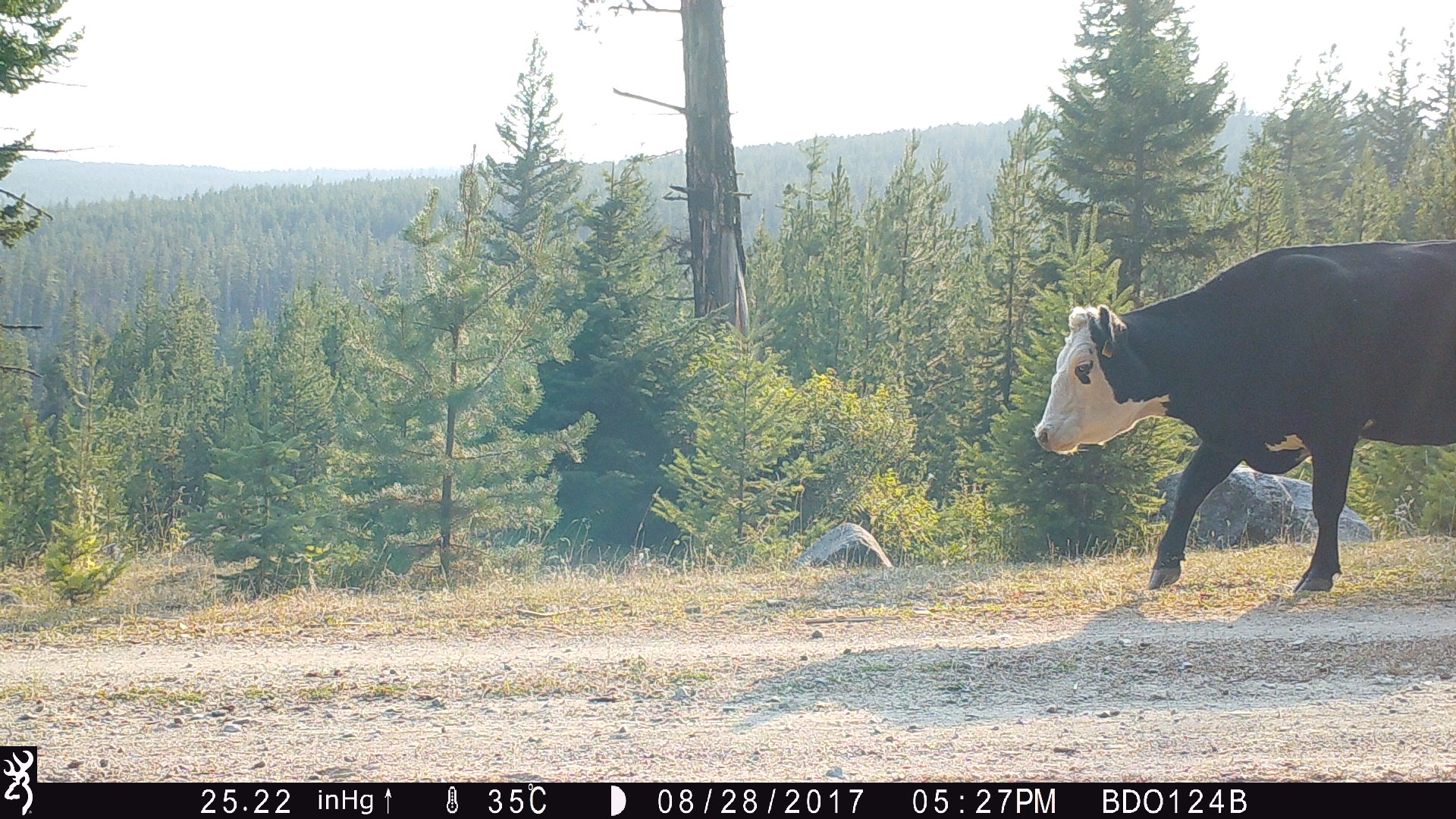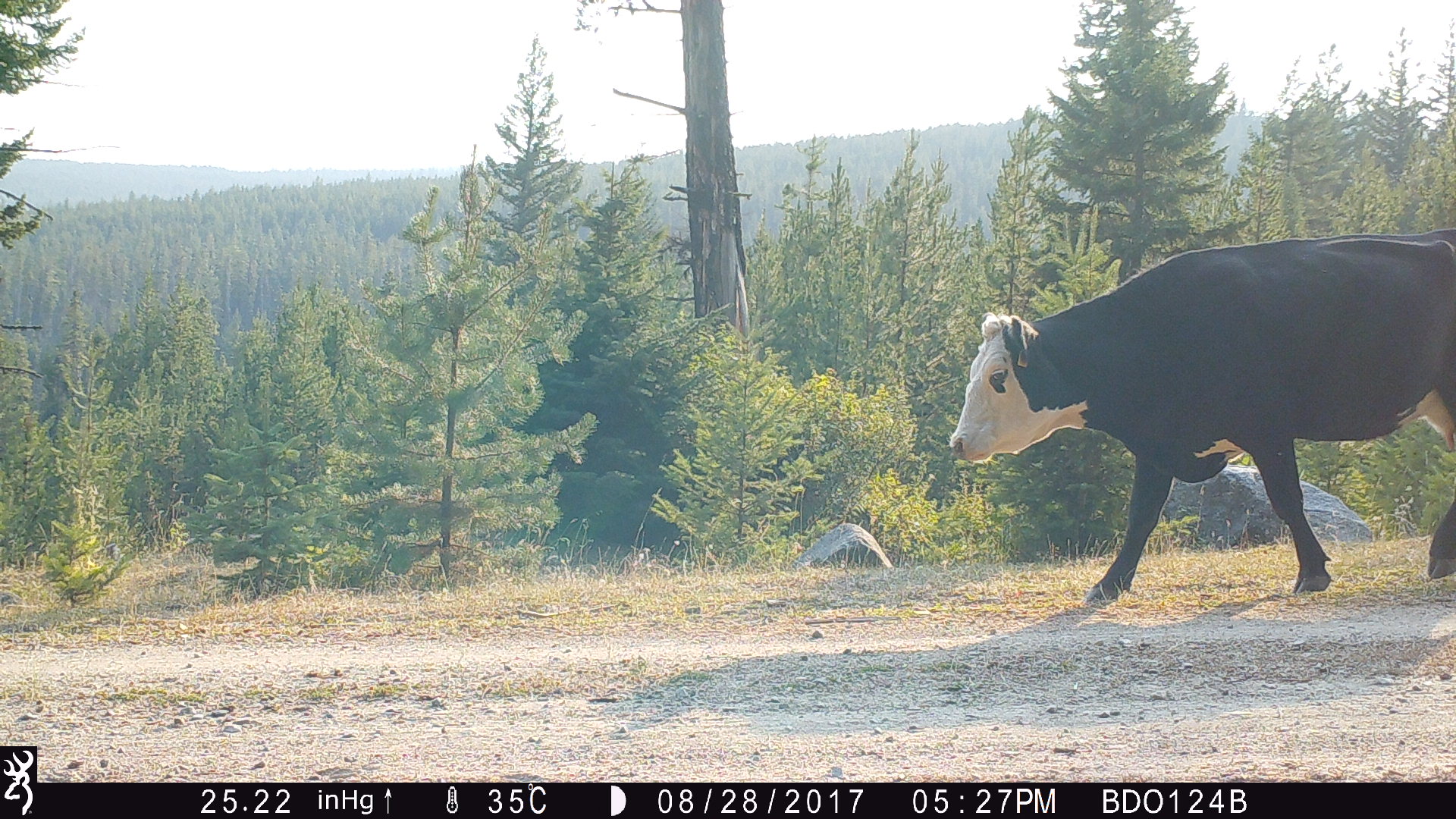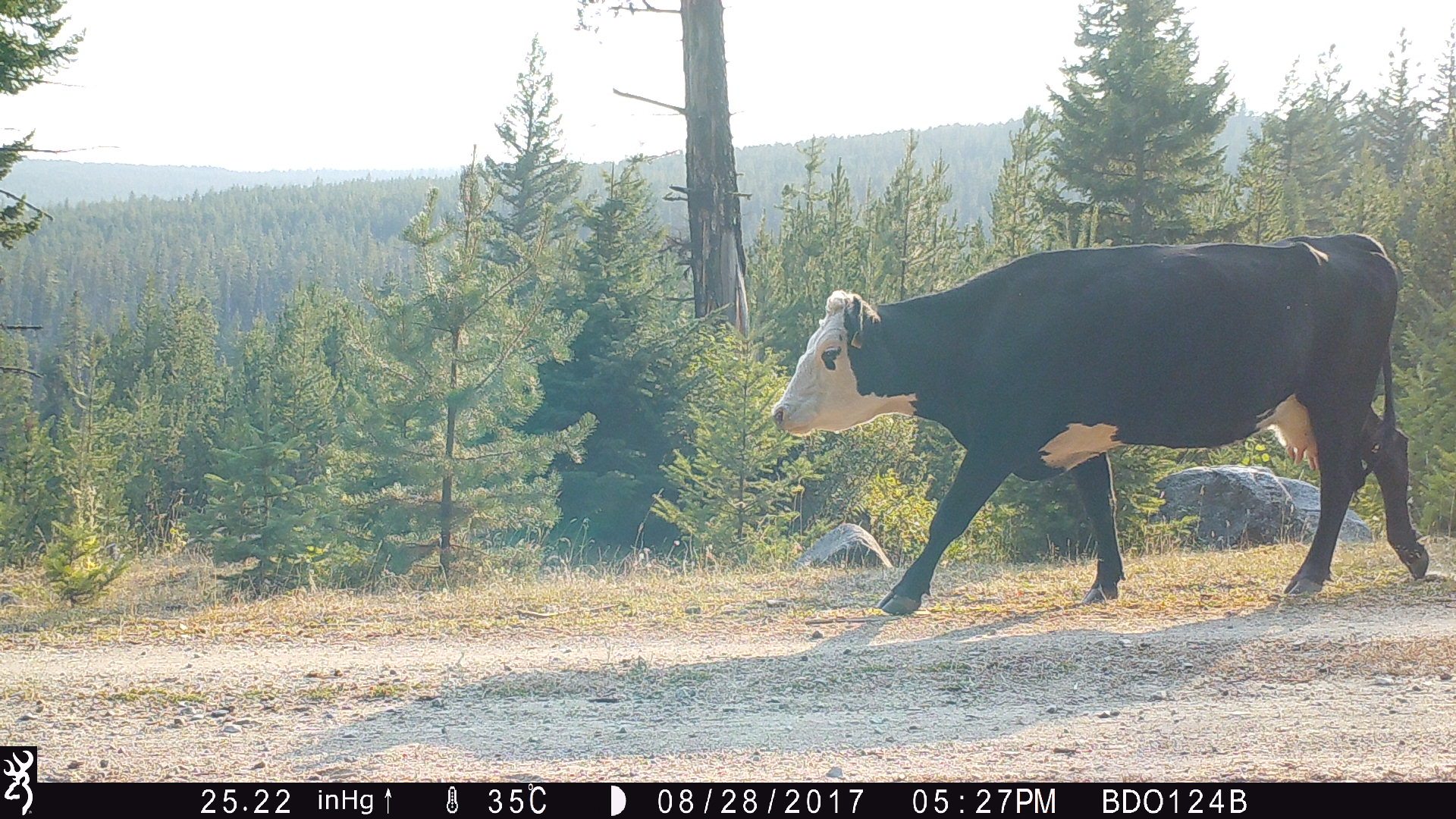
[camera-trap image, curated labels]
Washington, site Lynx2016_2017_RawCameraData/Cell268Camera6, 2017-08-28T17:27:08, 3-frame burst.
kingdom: Animalia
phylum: Chordata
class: Mammalia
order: Artiodactyla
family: Bovidae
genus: Bos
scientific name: Bos taurus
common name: domestic cattle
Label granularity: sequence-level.